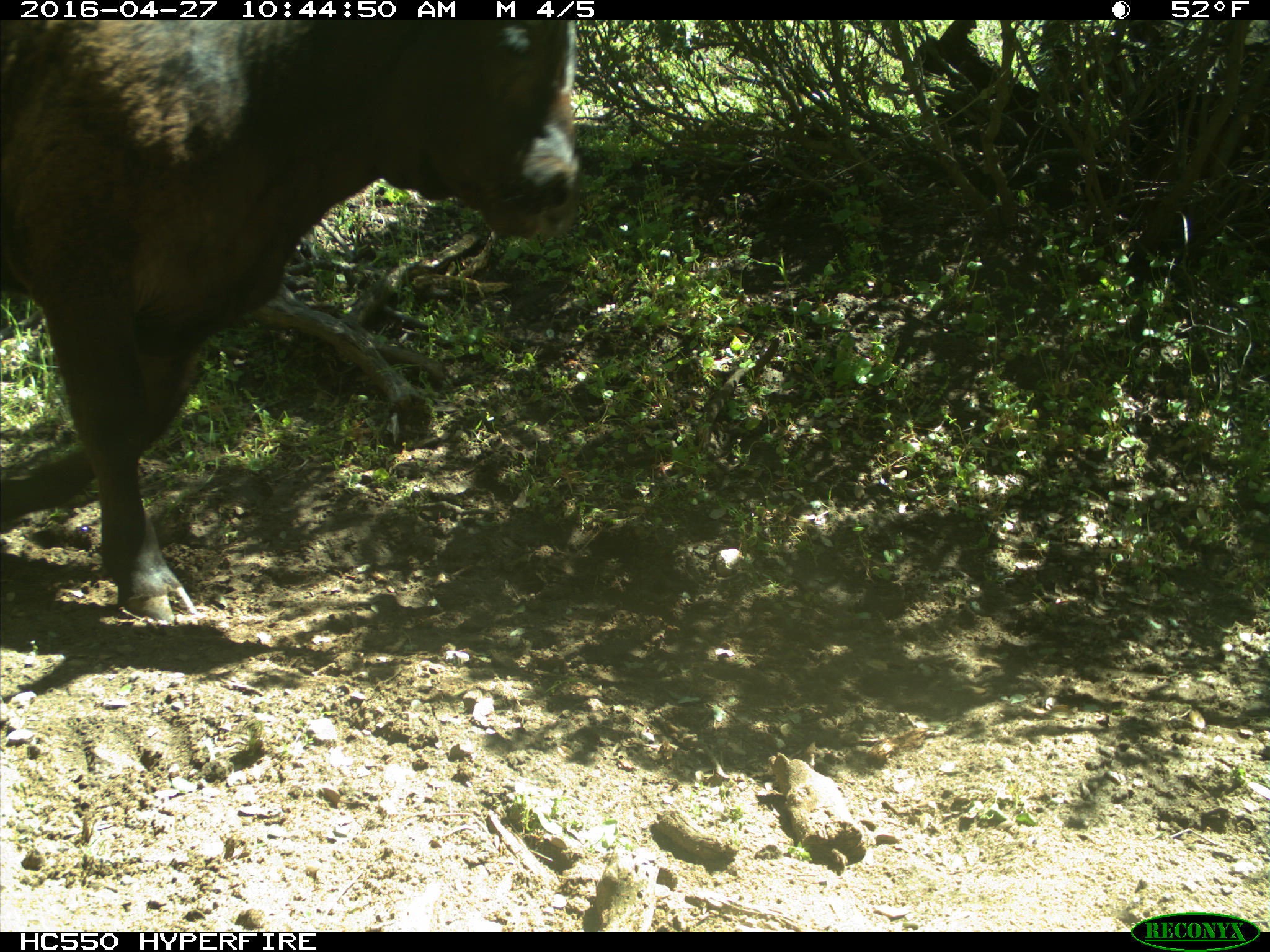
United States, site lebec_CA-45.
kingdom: Animalia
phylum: Chordata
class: Mammalia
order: Artiodactyla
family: Bovidae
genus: Bos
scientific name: Bos taurus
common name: domestic cow